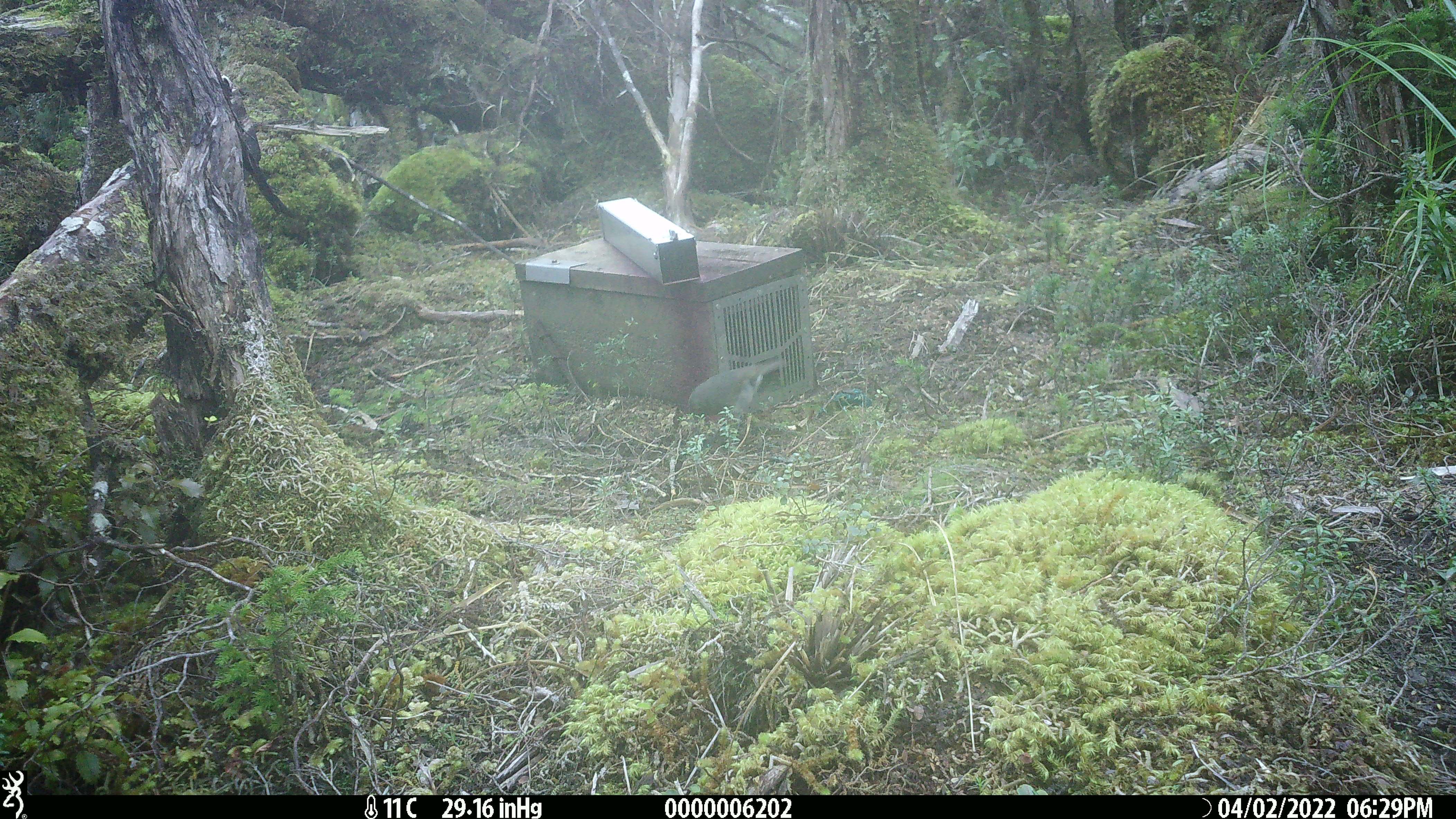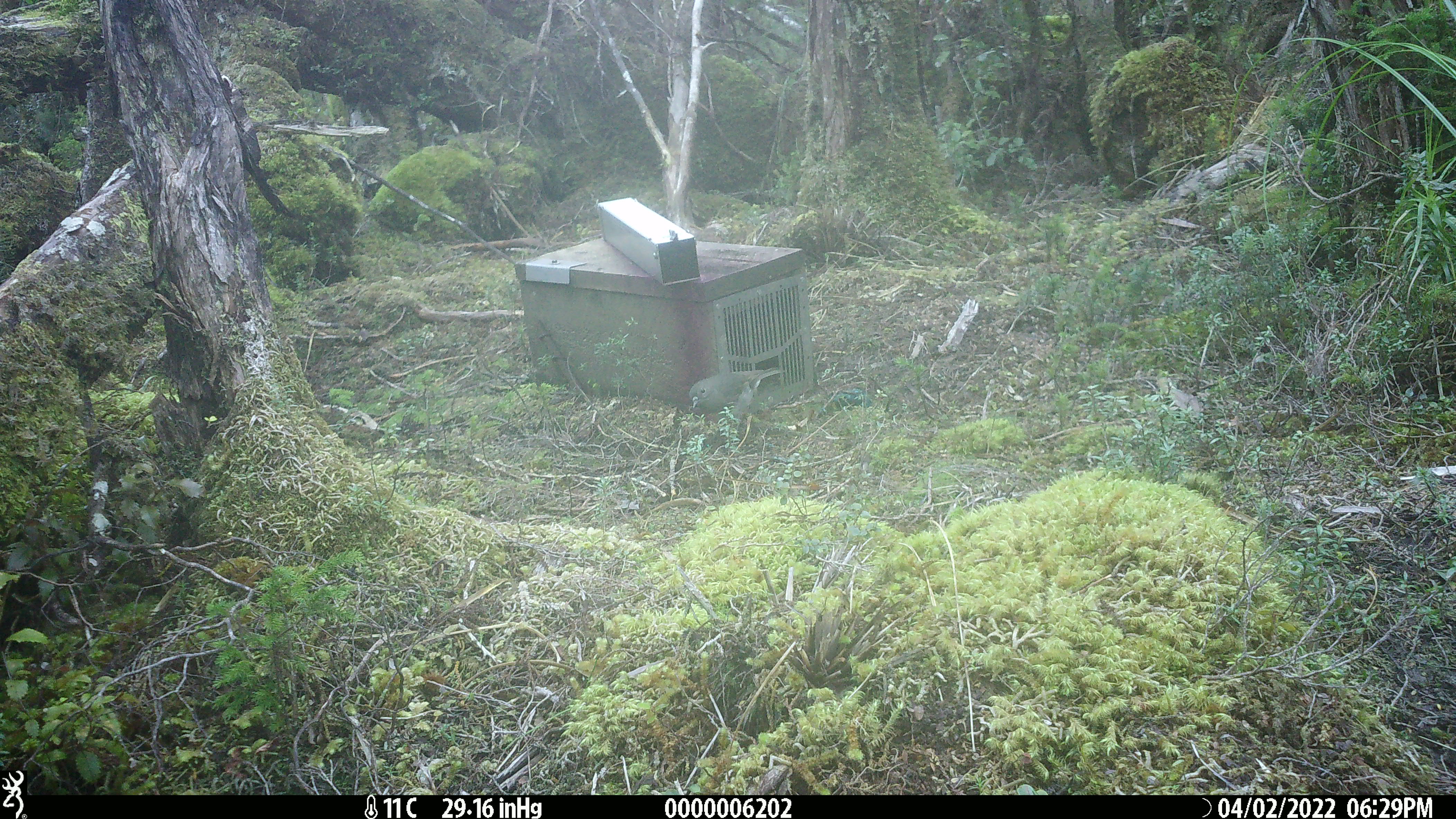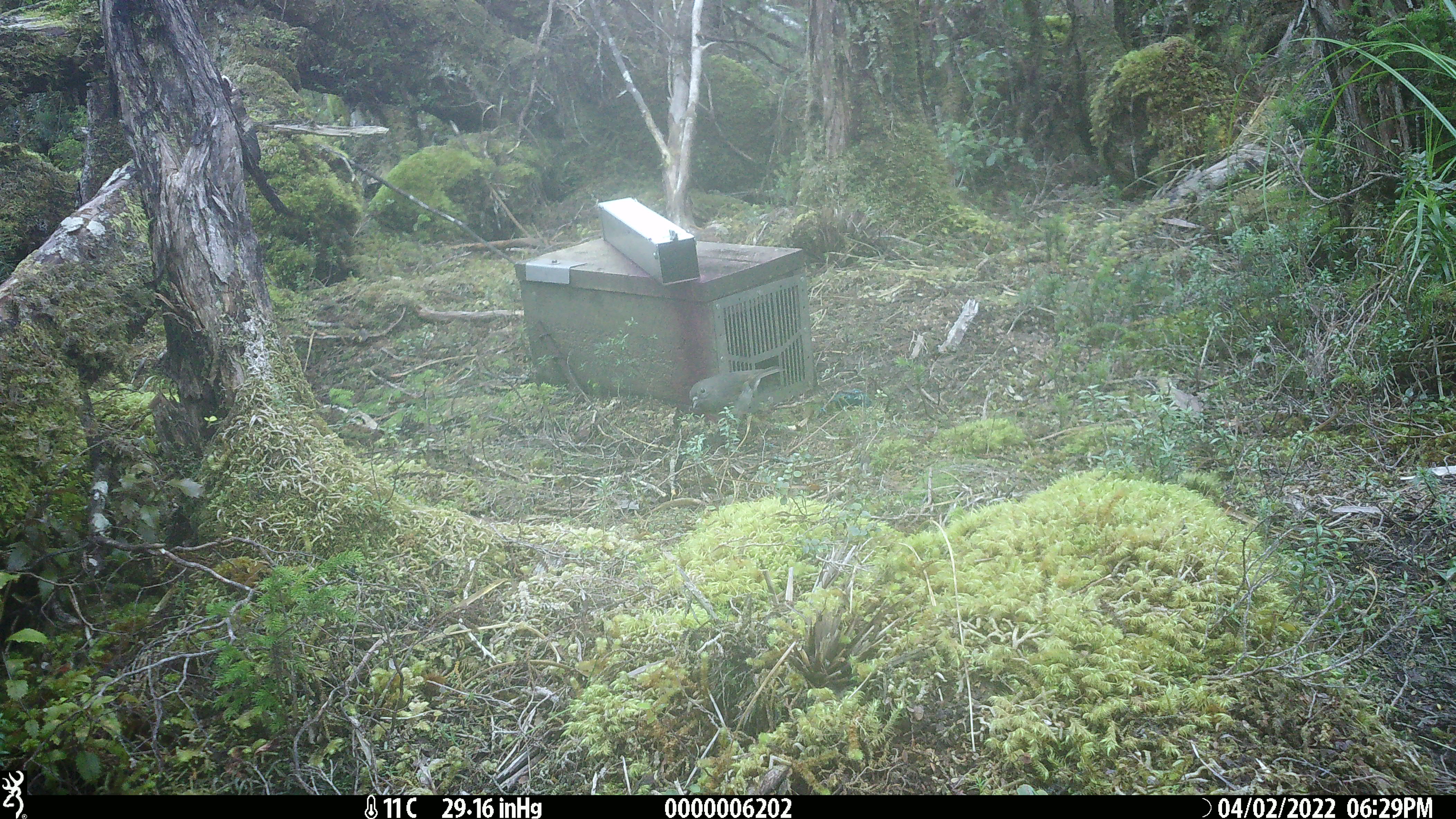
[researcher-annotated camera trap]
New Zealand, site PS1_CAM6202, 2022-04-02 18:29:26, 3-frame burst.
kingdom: Animalia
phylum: Chordata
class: Aves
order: Passeriformes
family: Petroicidae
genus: Petroica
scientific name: Petroica australis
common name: new zealand robin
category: robin